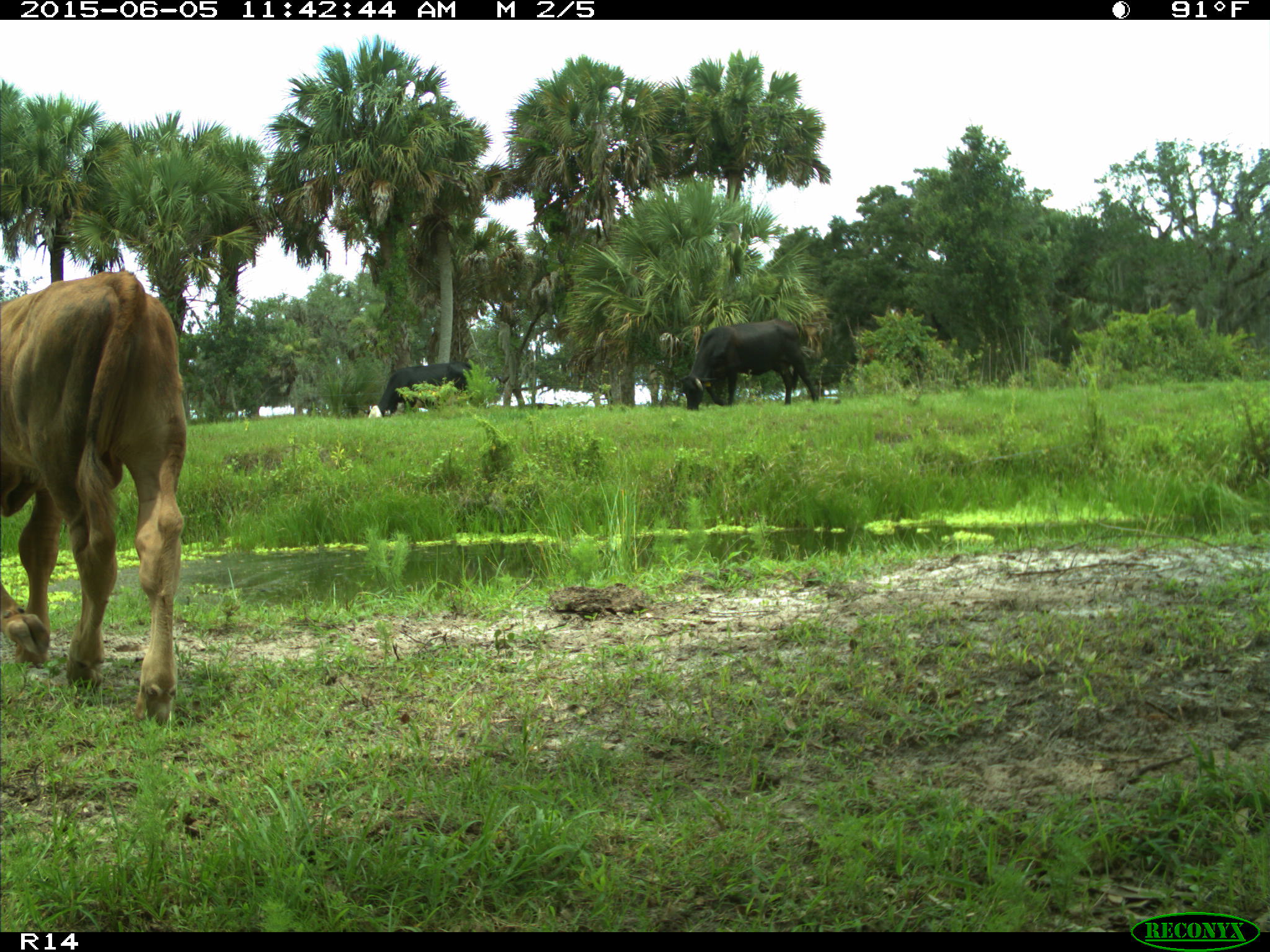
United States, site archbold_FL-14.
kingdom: Animalia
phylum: Chordata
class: Mammalia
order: Artiodactyla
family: Bovidae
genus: Bos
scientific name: Bos taurus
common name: domestic cow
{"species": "Bos taurus (domestic cow)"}